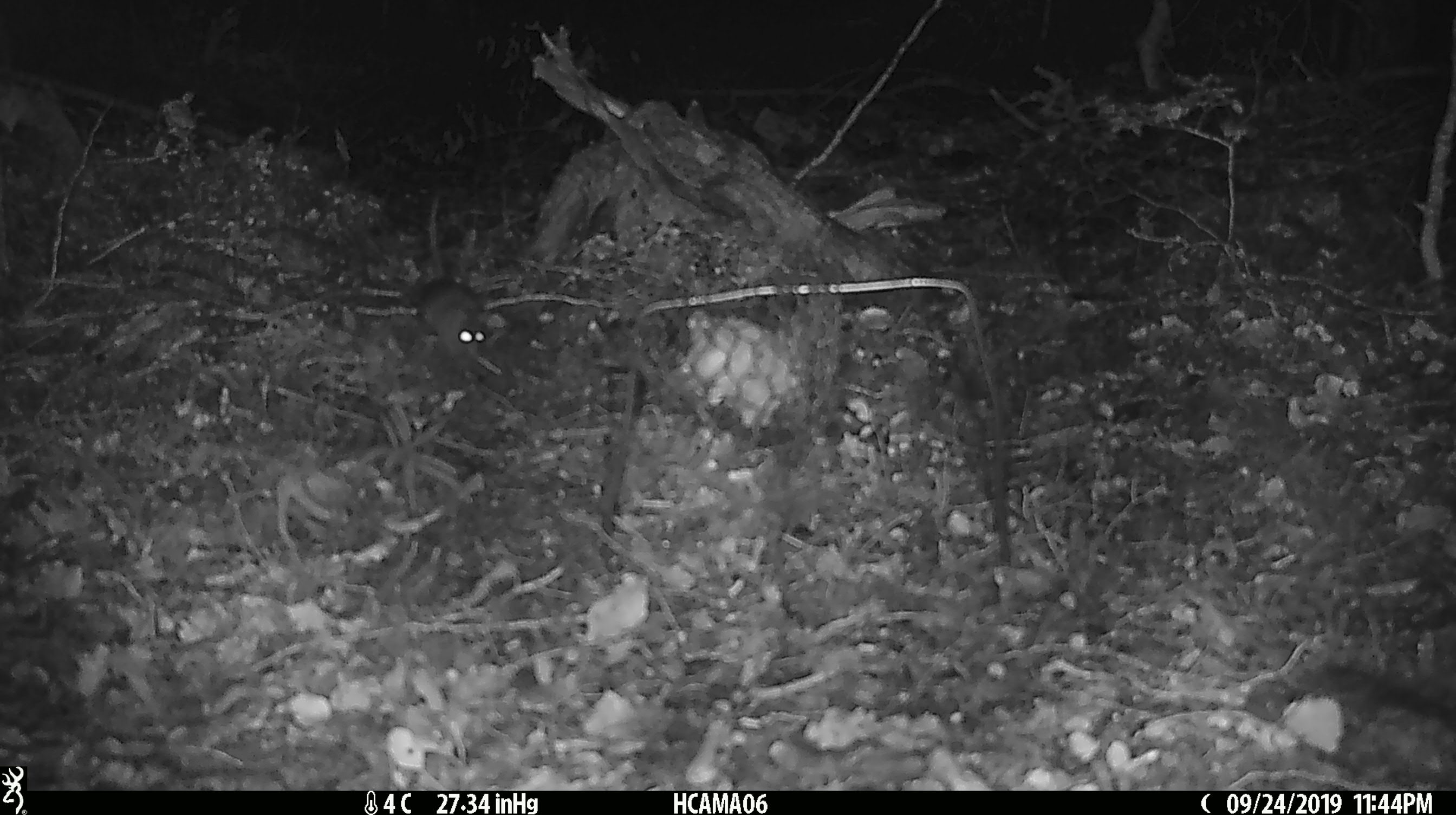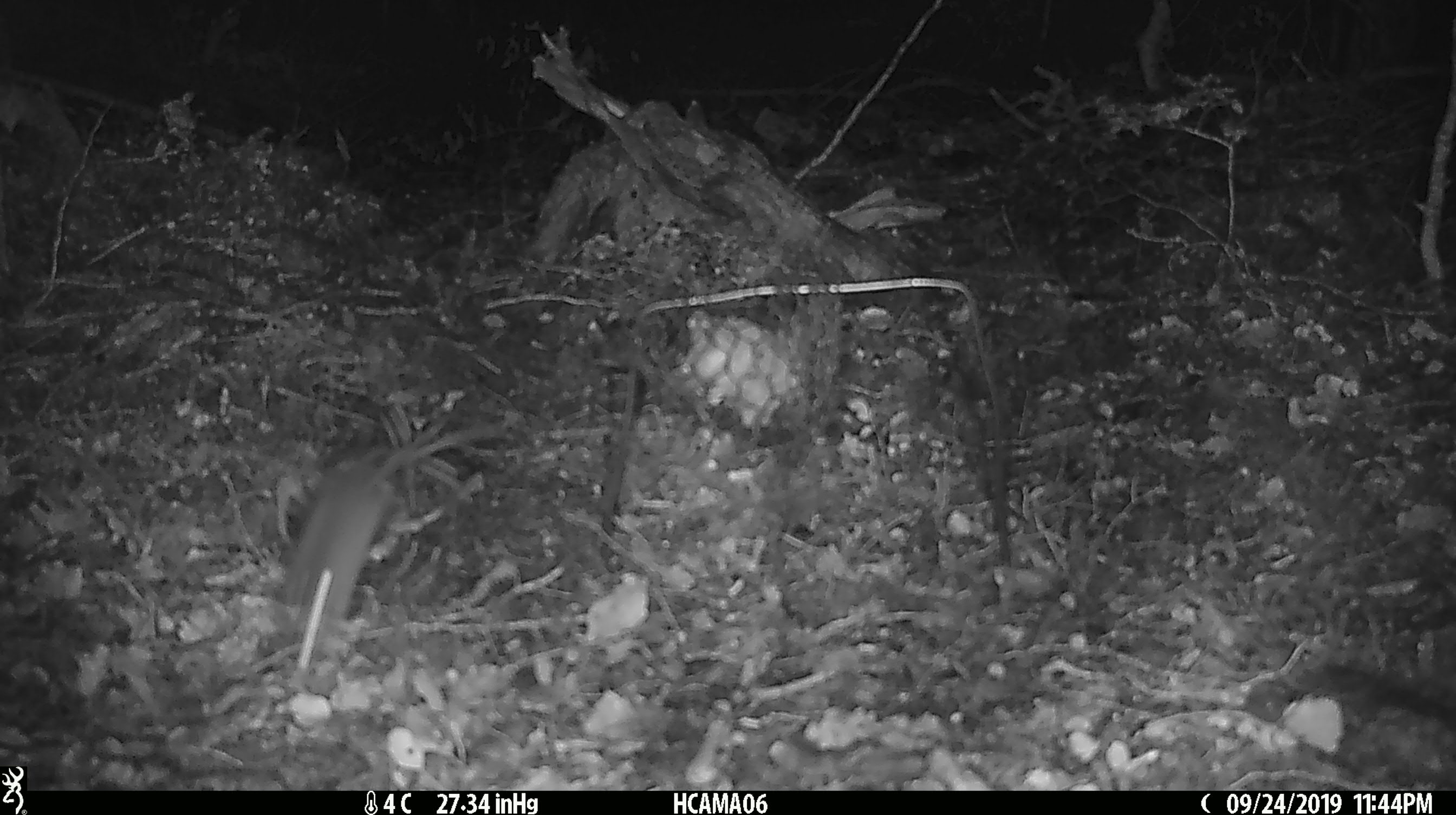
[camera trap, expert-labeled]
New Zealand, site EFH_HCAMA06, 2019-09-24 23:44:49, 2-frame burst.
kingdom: Animalia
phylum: Chordata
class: Mammalia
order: Rodentia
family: Muridae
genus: Mus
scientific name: Mus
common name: mouse